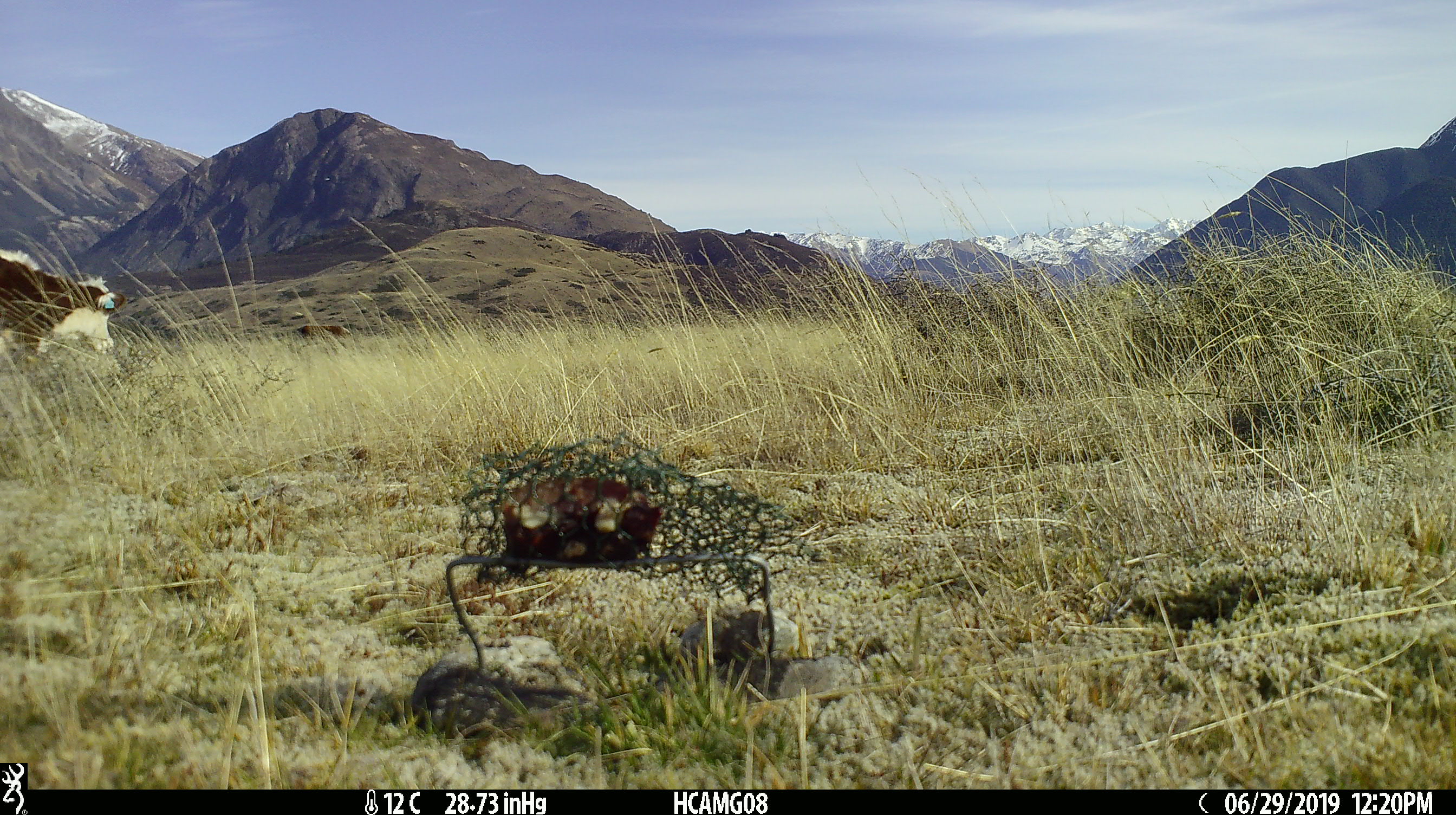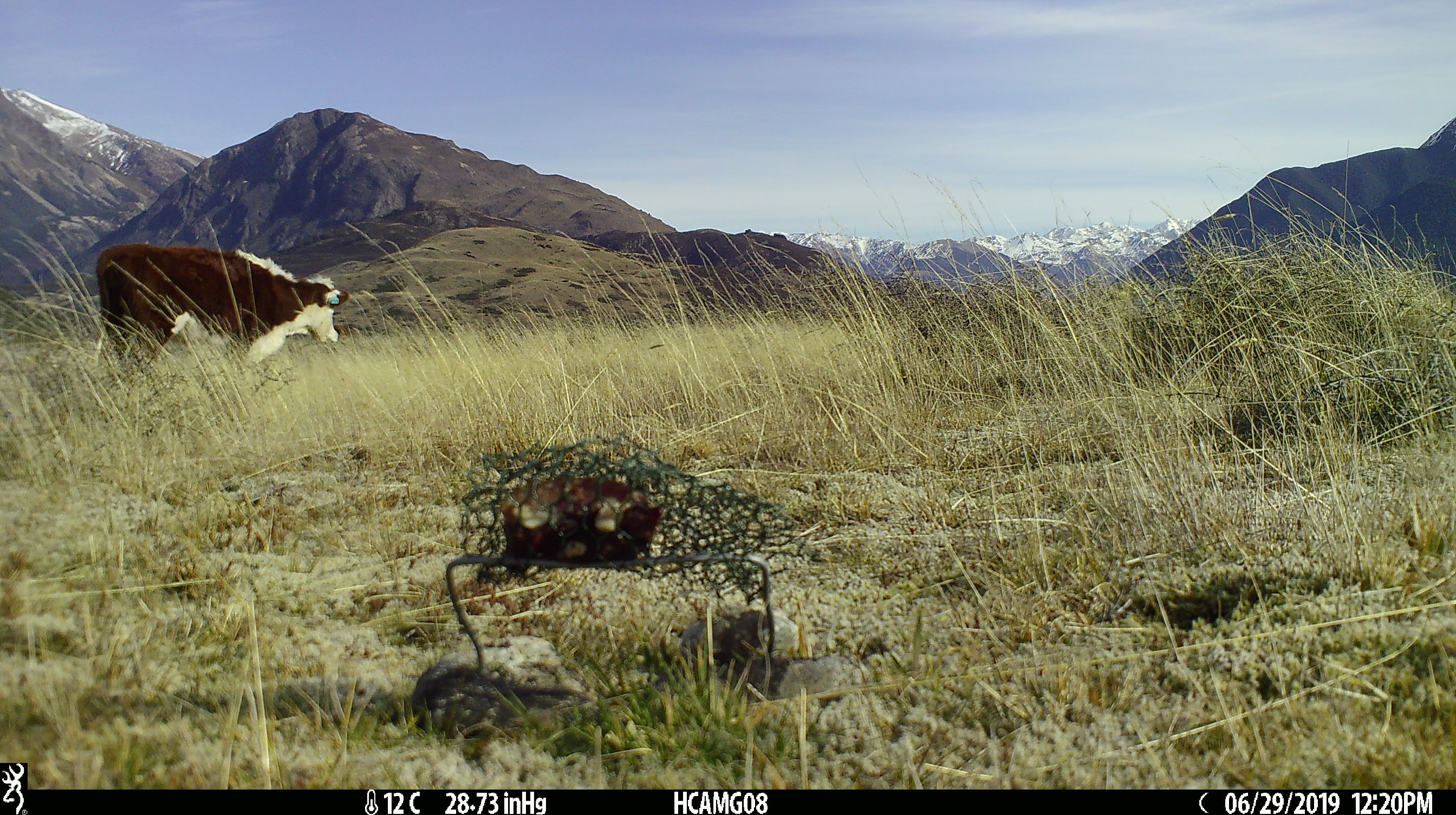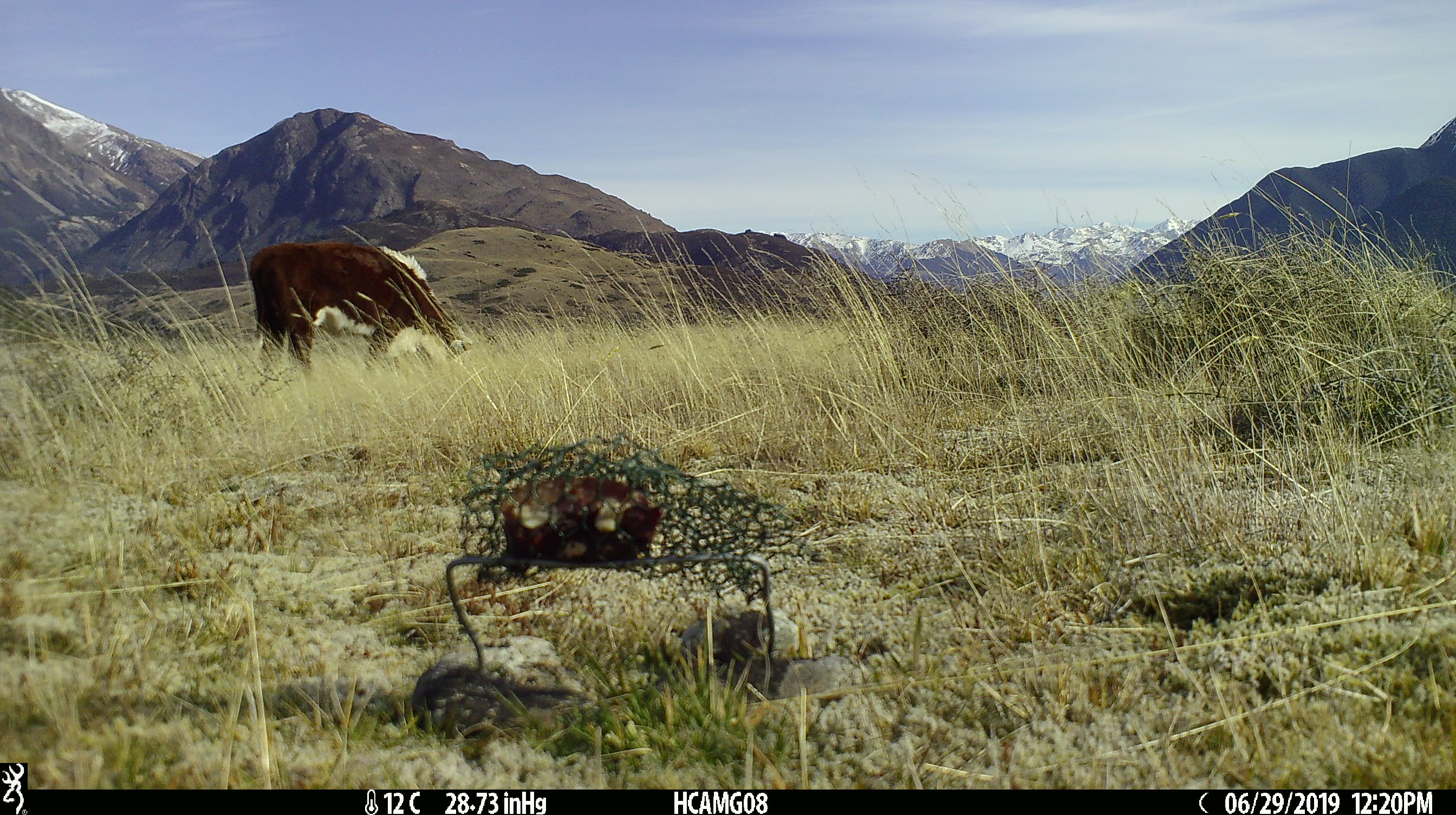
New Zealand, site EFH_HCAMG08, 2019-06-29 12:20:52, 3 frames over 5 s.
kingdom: Animalia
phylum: Chordata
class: Mammalia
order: Artiodactyla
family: Bovidae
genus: Bos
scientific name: Bos taurus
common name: domestic cow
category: cow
Cow (domestic cow) (Bos taurus).